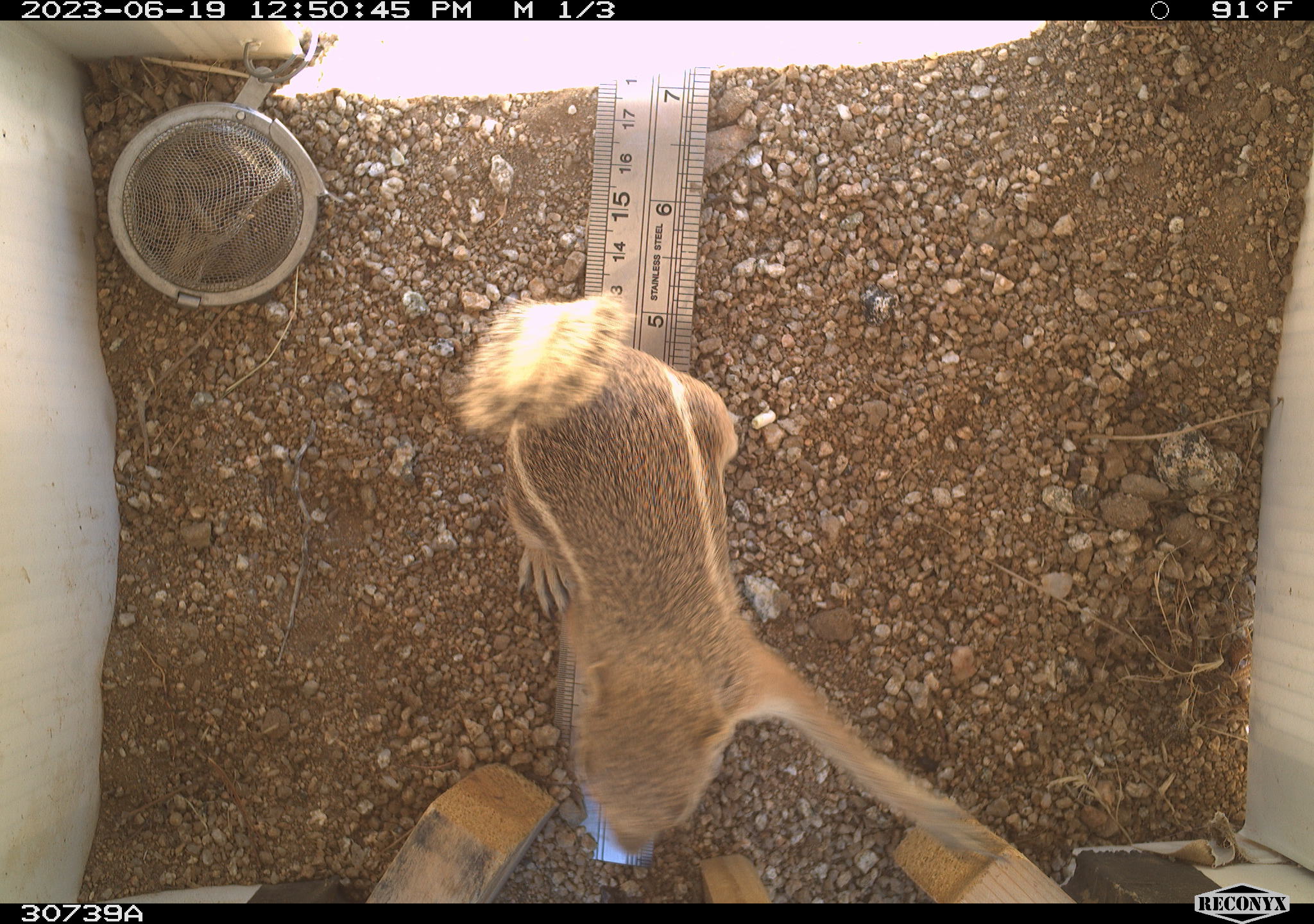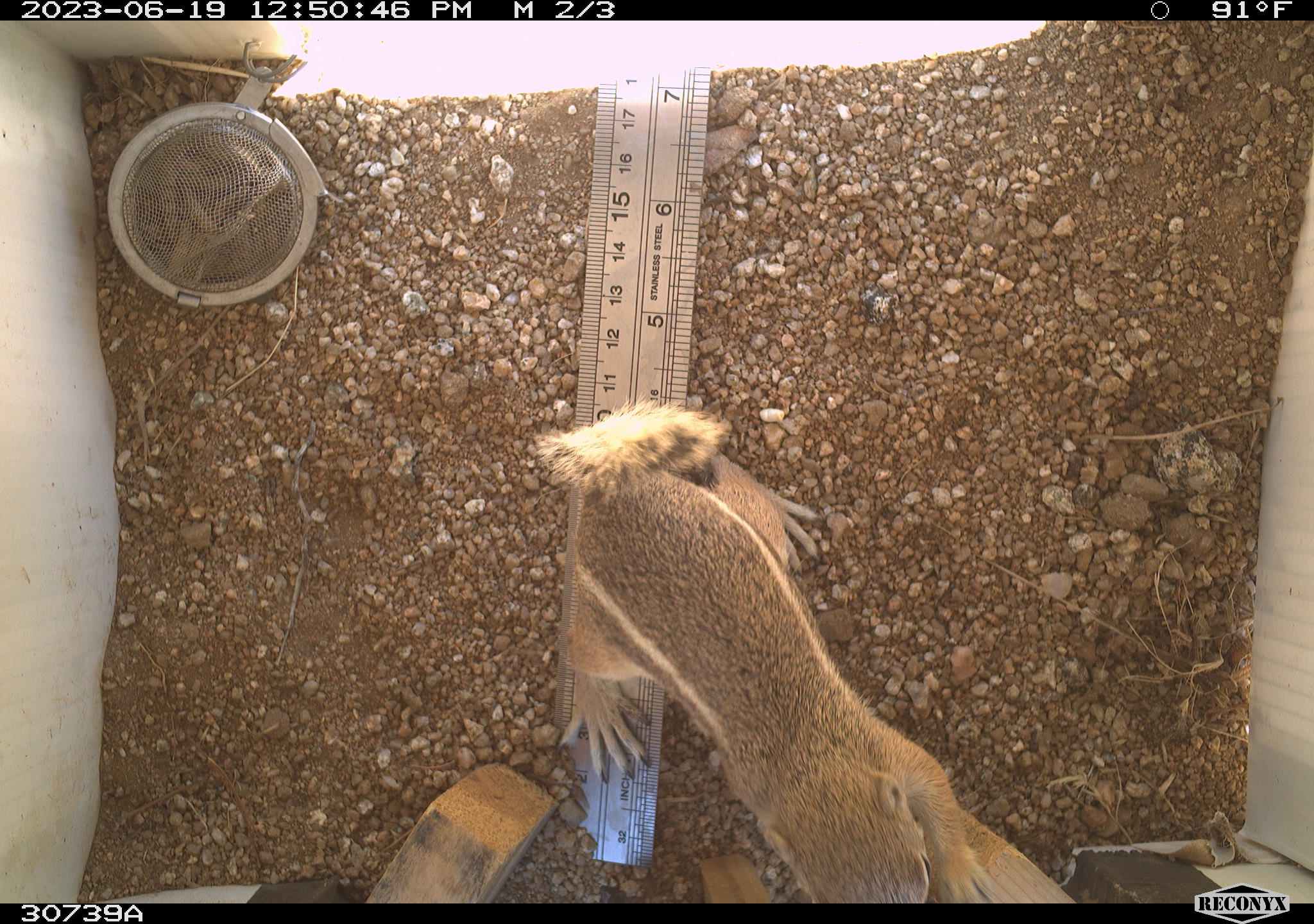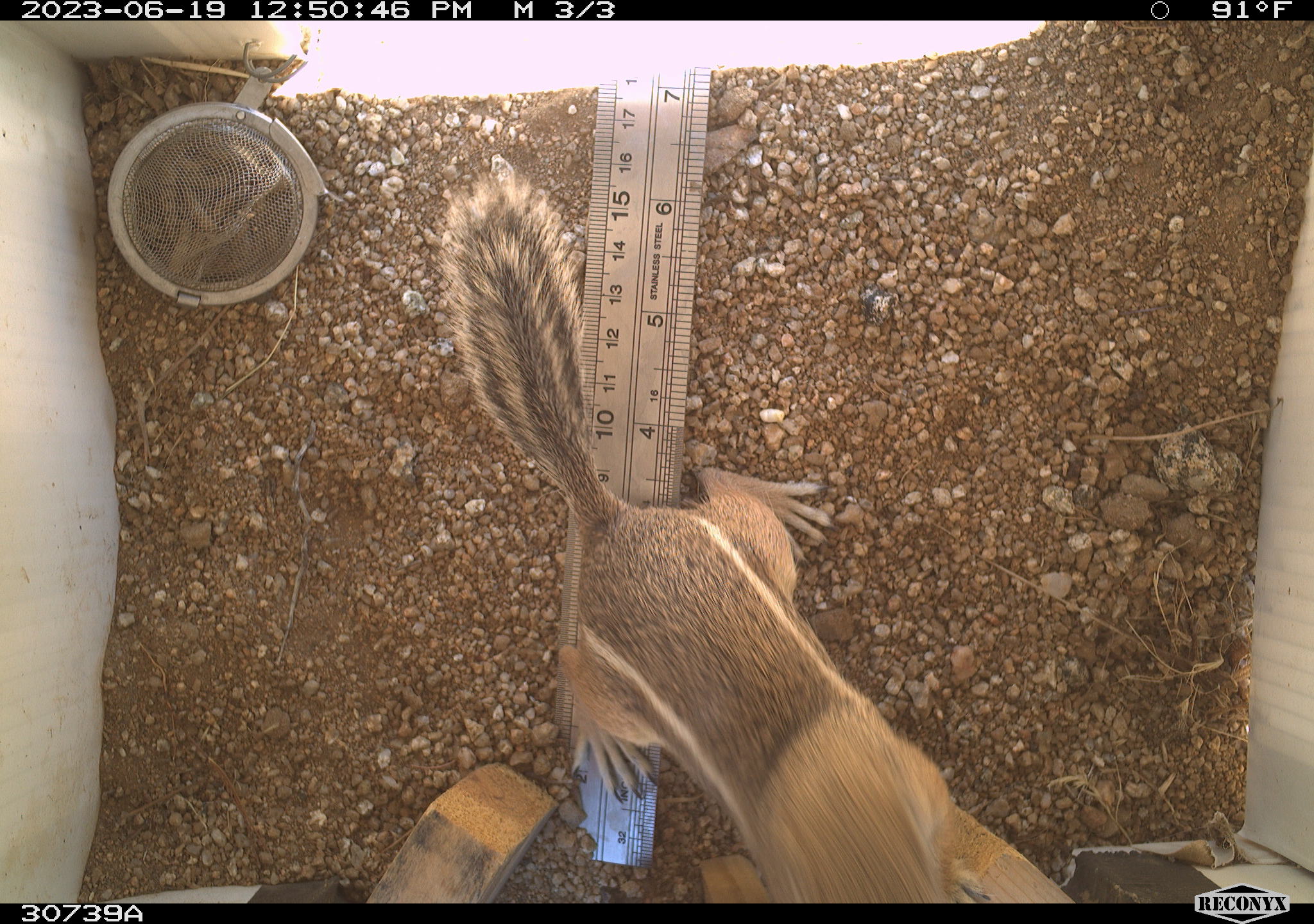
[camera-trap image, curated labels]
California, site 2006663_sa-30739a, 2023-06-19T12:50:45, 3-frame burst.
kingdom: Animalia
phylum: Chordata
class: Mammalia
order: Rodentia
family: Sciuridae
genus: Ammospermophilus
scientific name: Ammospermophilus leucurus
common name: white-tailed antelope squirrel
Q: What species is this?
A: White-tailed antelope squirrel (Ammospermophilus leucurus).